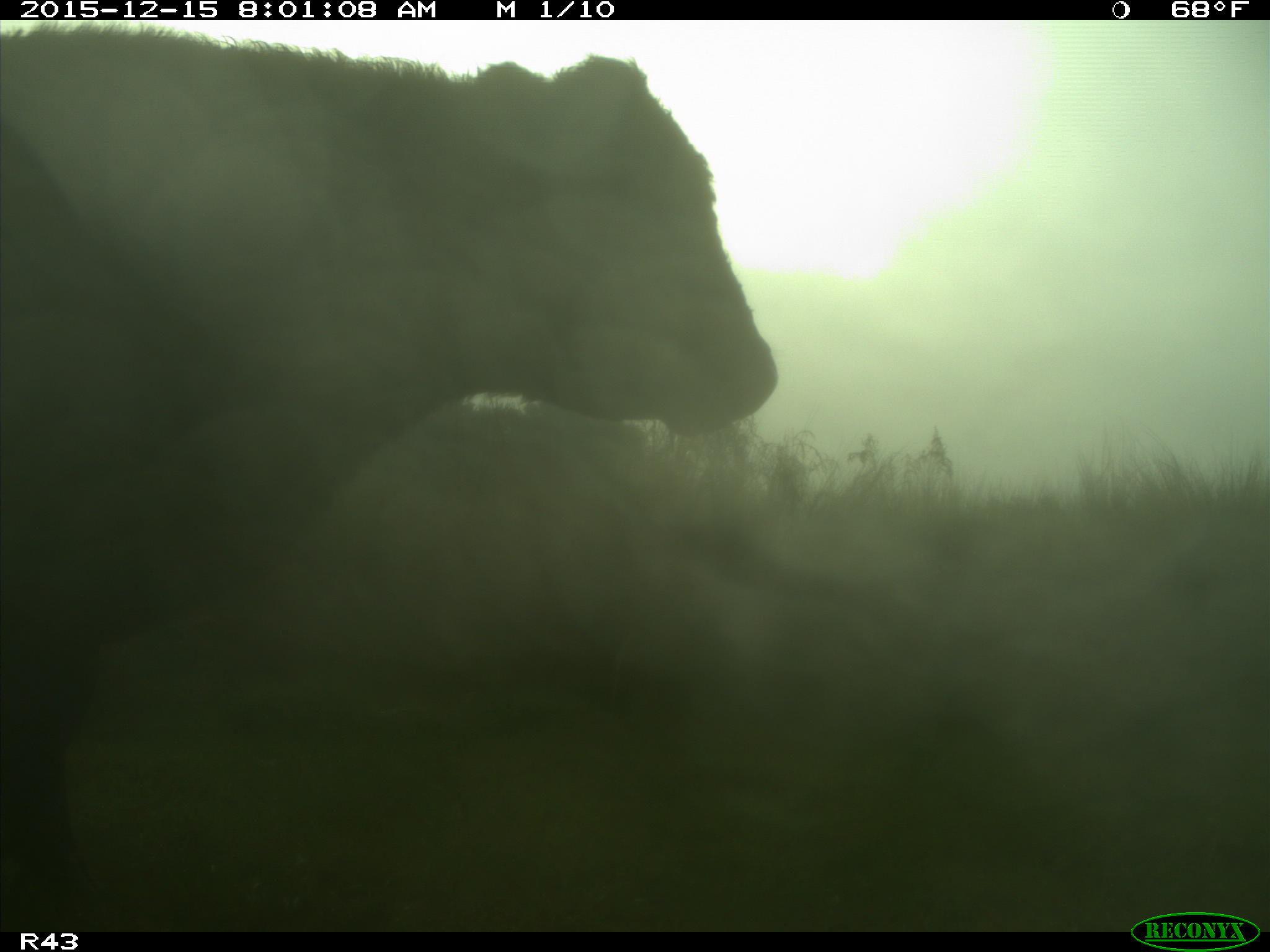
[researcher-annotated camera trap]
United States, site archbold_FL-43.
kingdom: Animalia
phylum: Chordata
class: Mammalia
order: Artiodactyla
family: Bovidae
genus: Bos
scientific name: Bos taurus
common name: domestic cow